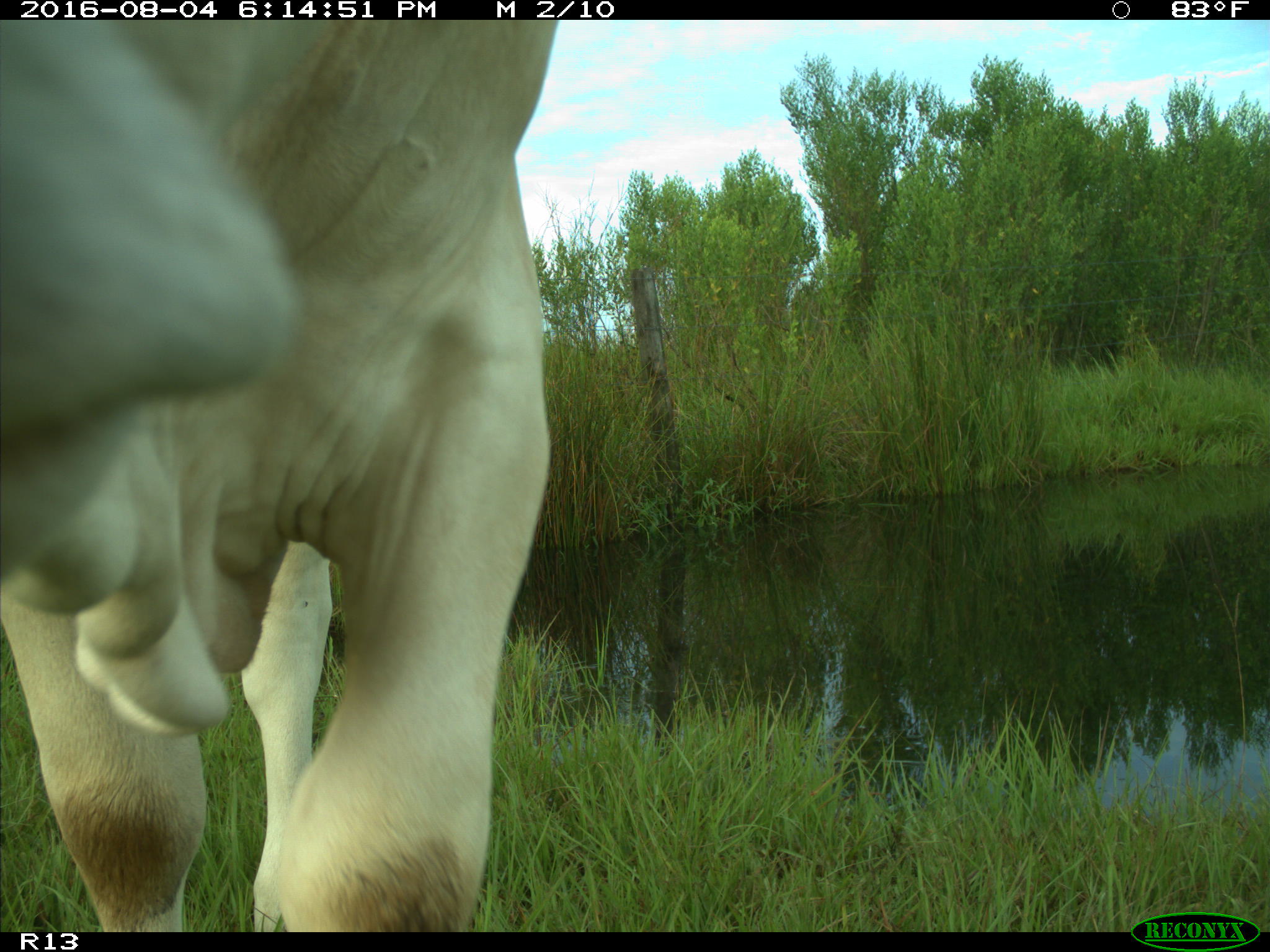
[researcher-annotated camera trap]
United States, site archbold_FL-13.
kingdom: Animalia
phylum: Chordata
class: Mammalia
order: Artiodactyla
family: Bovidae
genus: Bos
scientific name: Bos taurus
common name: domestic cow